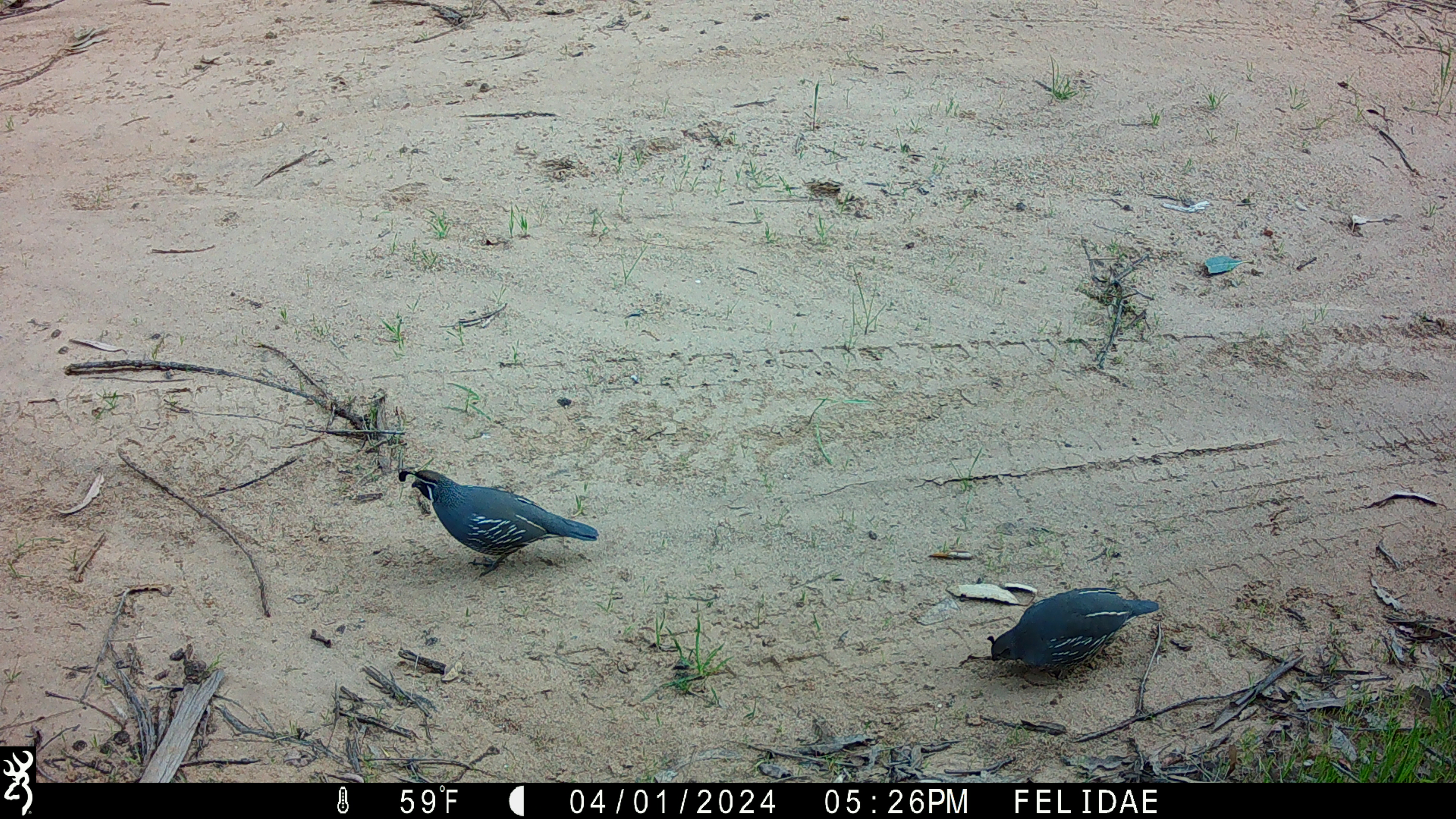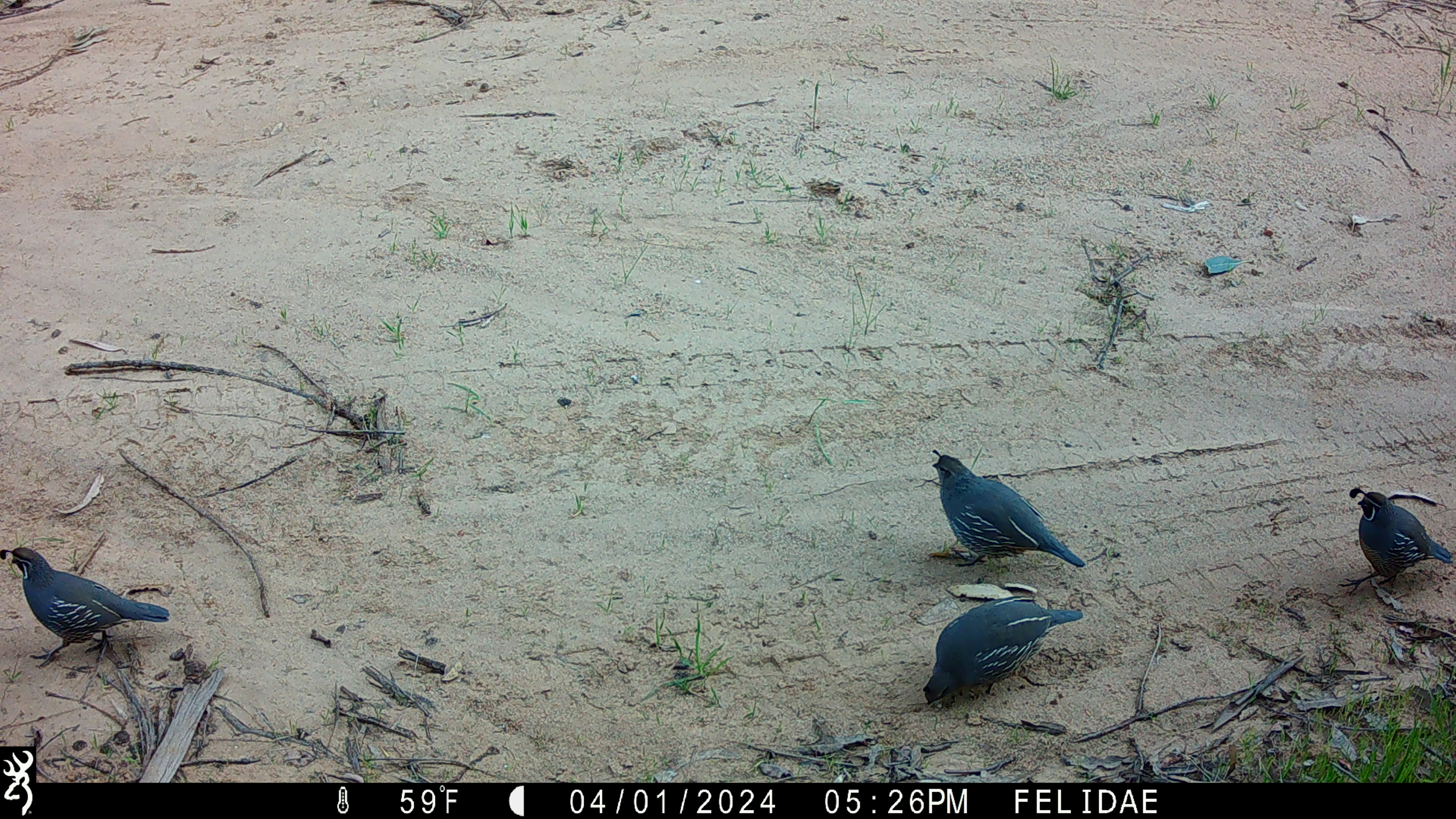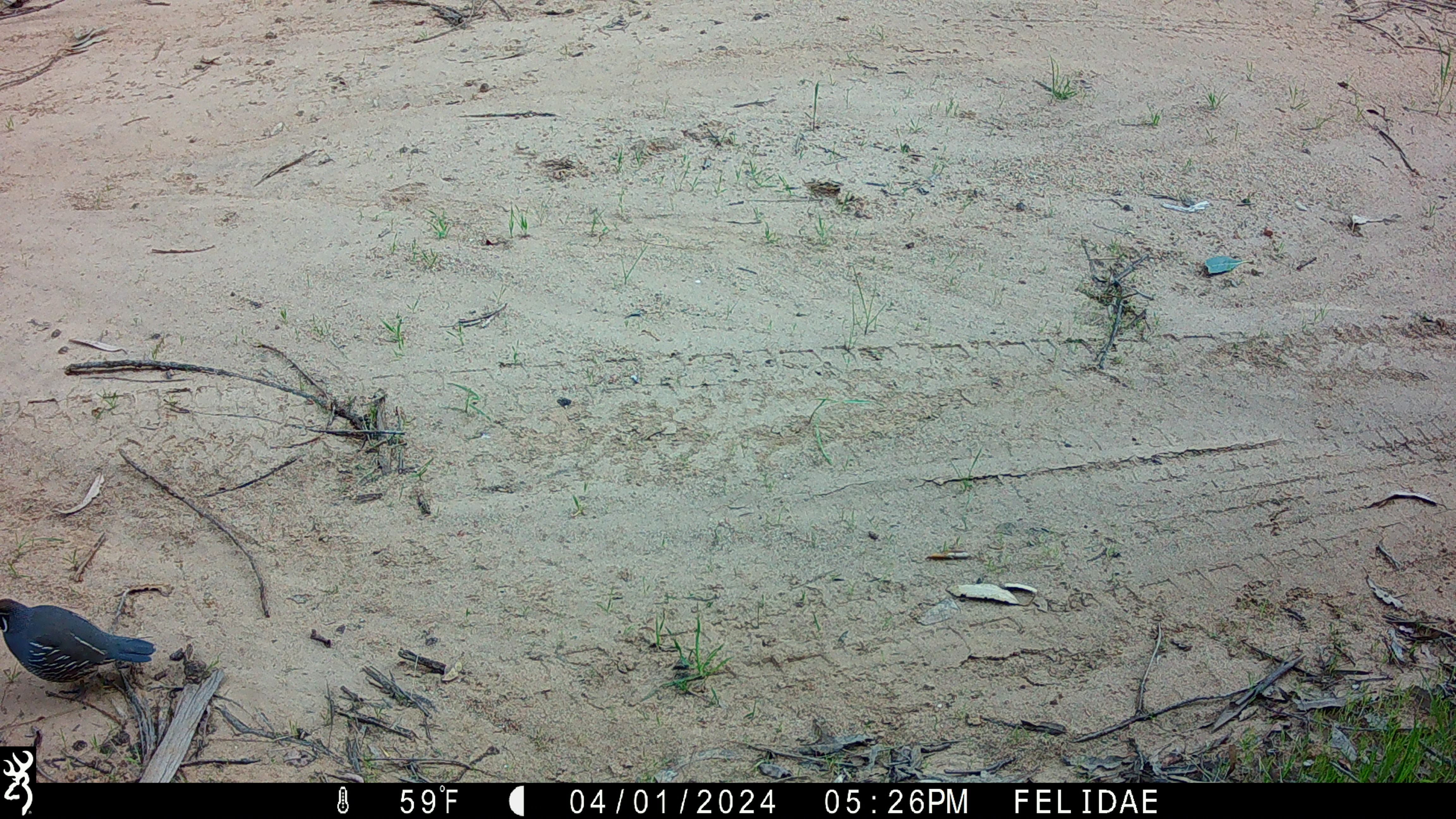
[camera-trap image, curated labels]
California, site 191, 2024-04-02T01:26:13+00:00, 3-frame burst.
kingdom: Animalia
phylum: Chordata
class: Aves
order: Galliformes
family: Odontophoridae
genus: Callipepla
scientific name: Callipepla californica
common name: california quail